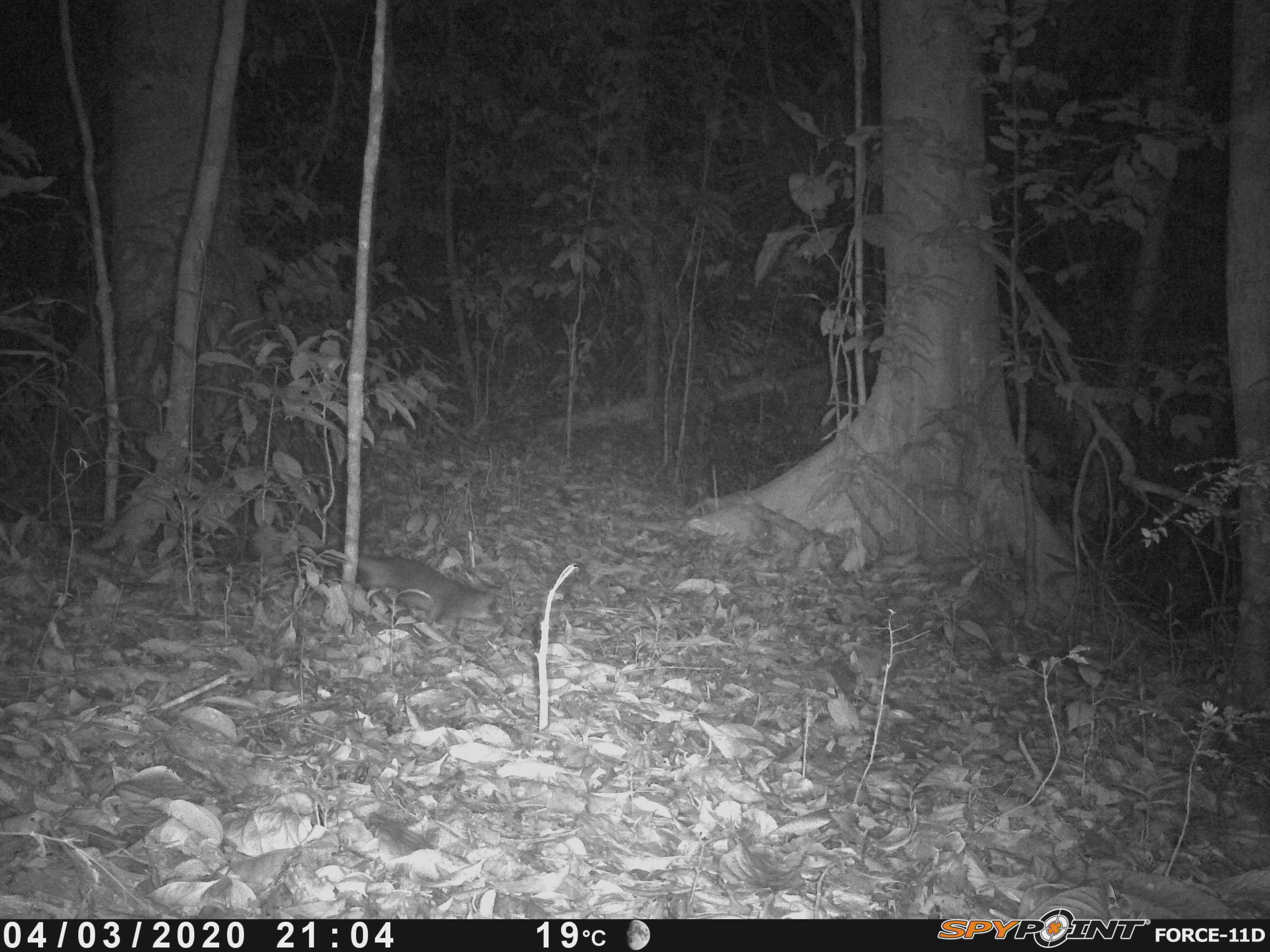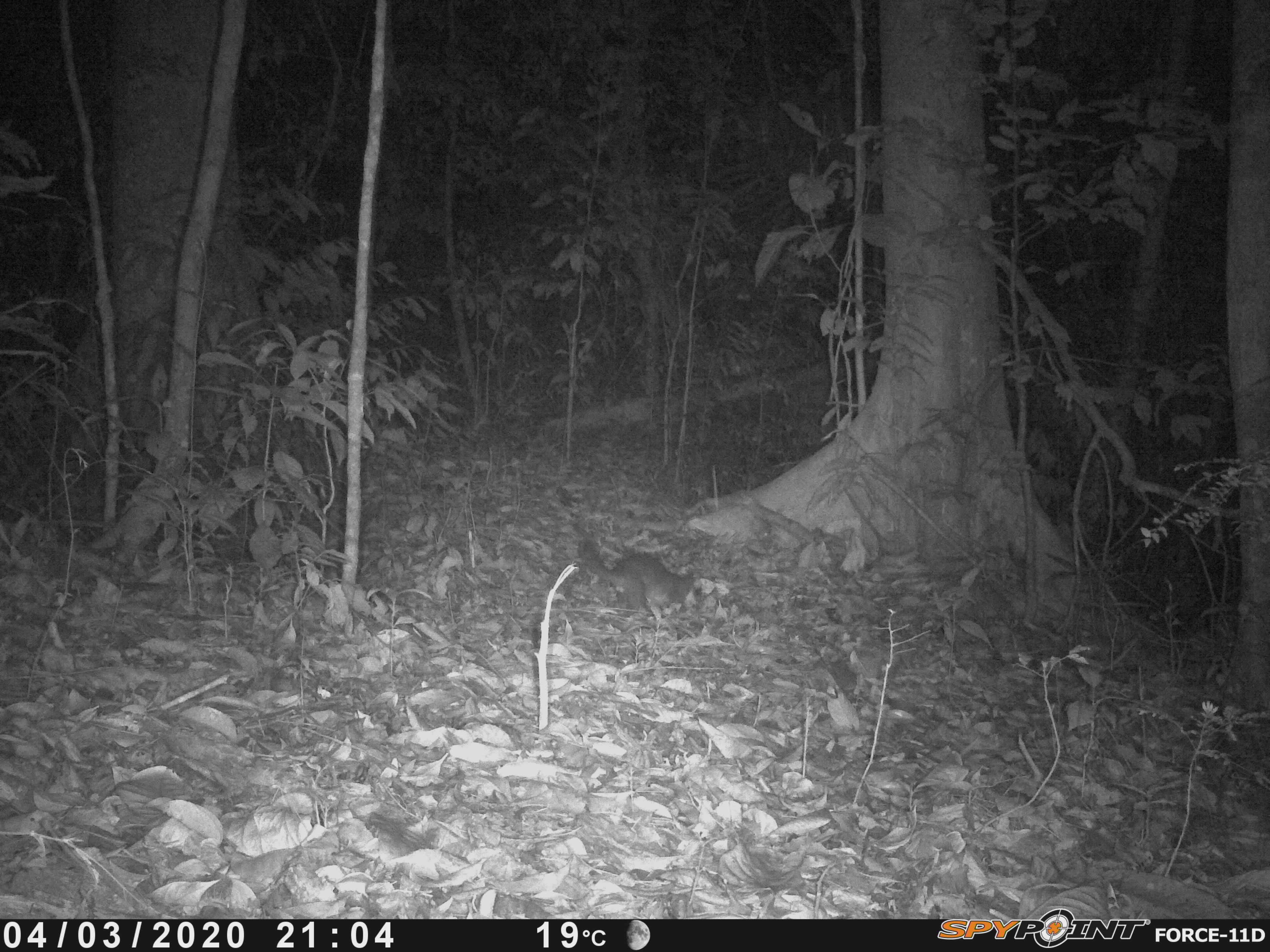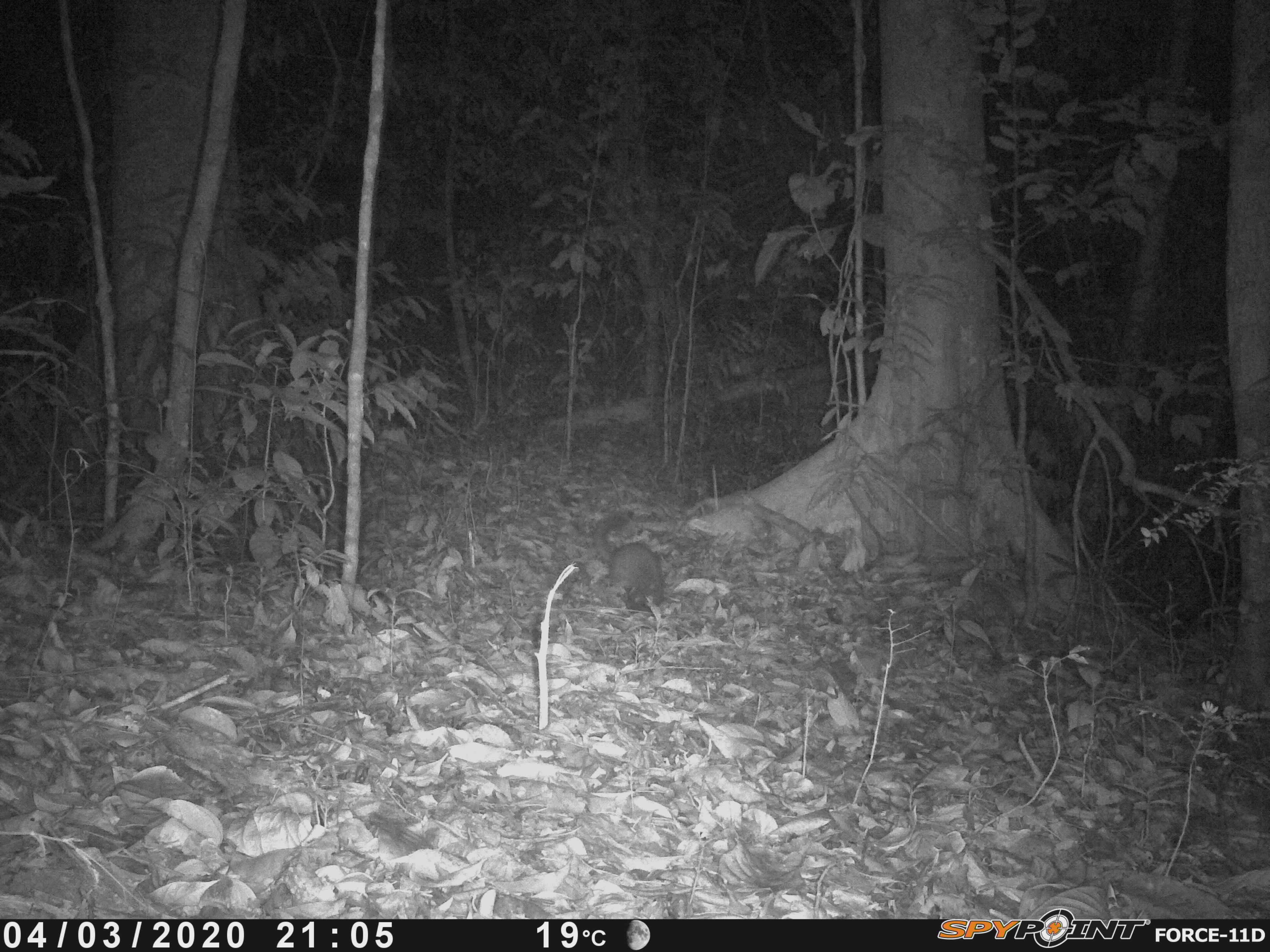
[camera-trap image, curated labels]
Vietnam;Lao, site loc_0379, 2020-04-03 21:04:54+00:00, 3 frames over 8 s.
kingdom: Animalia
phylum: Chordata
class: Mammalia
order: Carnivora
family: Mustelidae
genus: Melogale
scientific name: Melogale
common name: ferret badger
Ferret badger (Melogale). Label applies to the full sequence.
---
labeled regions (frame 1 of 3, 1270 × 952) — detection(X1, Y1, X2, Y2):
ferret badger: detection(302, 543, 511, 640)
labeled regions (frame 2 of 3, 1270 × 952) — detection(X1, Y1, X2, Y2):
ferret badger: detection(577, 539, 697, 618)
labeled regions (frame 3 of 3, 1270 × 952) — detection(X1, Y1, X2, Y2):
ferret badger: detection(591, 509, 666, 613)